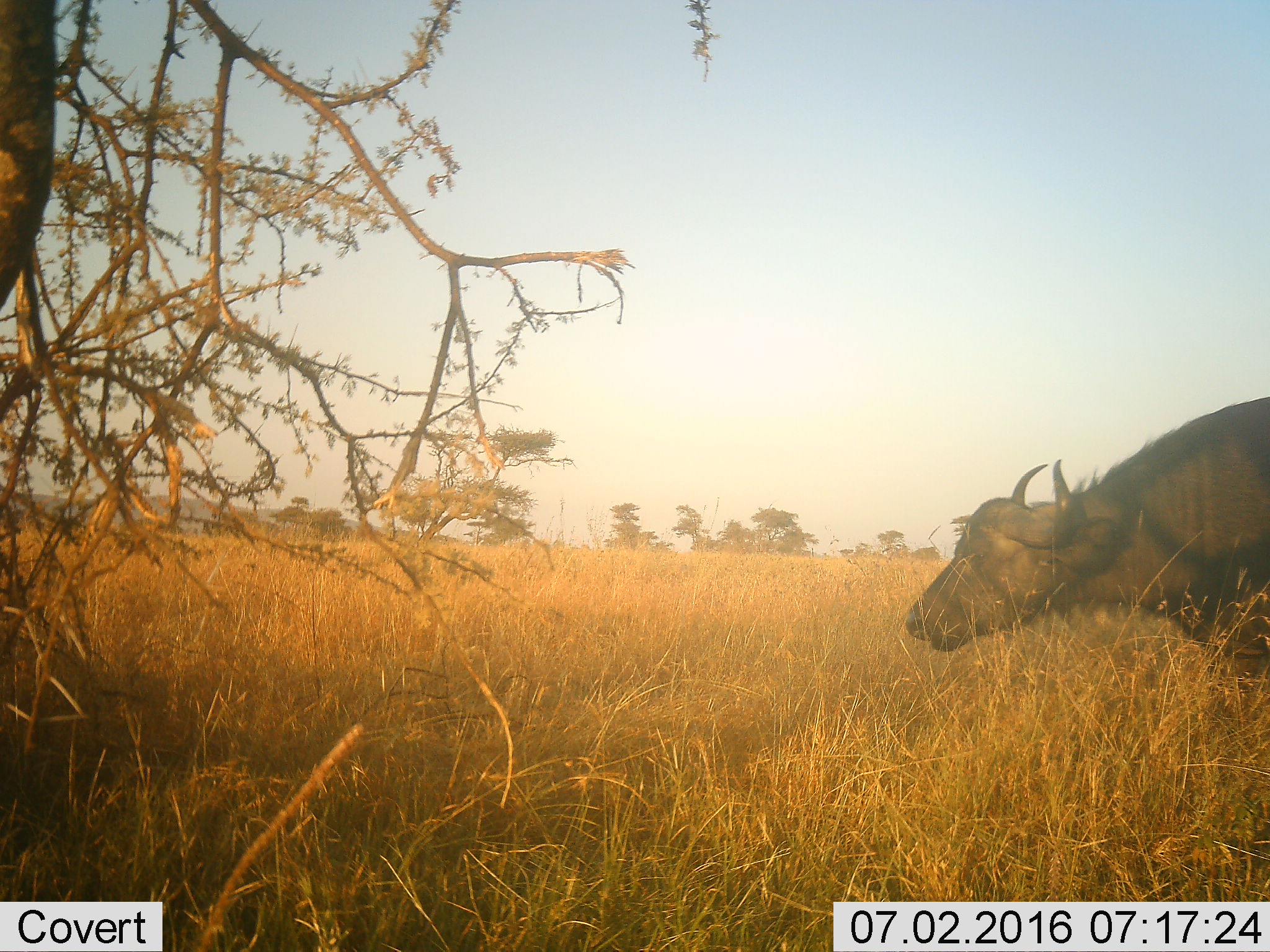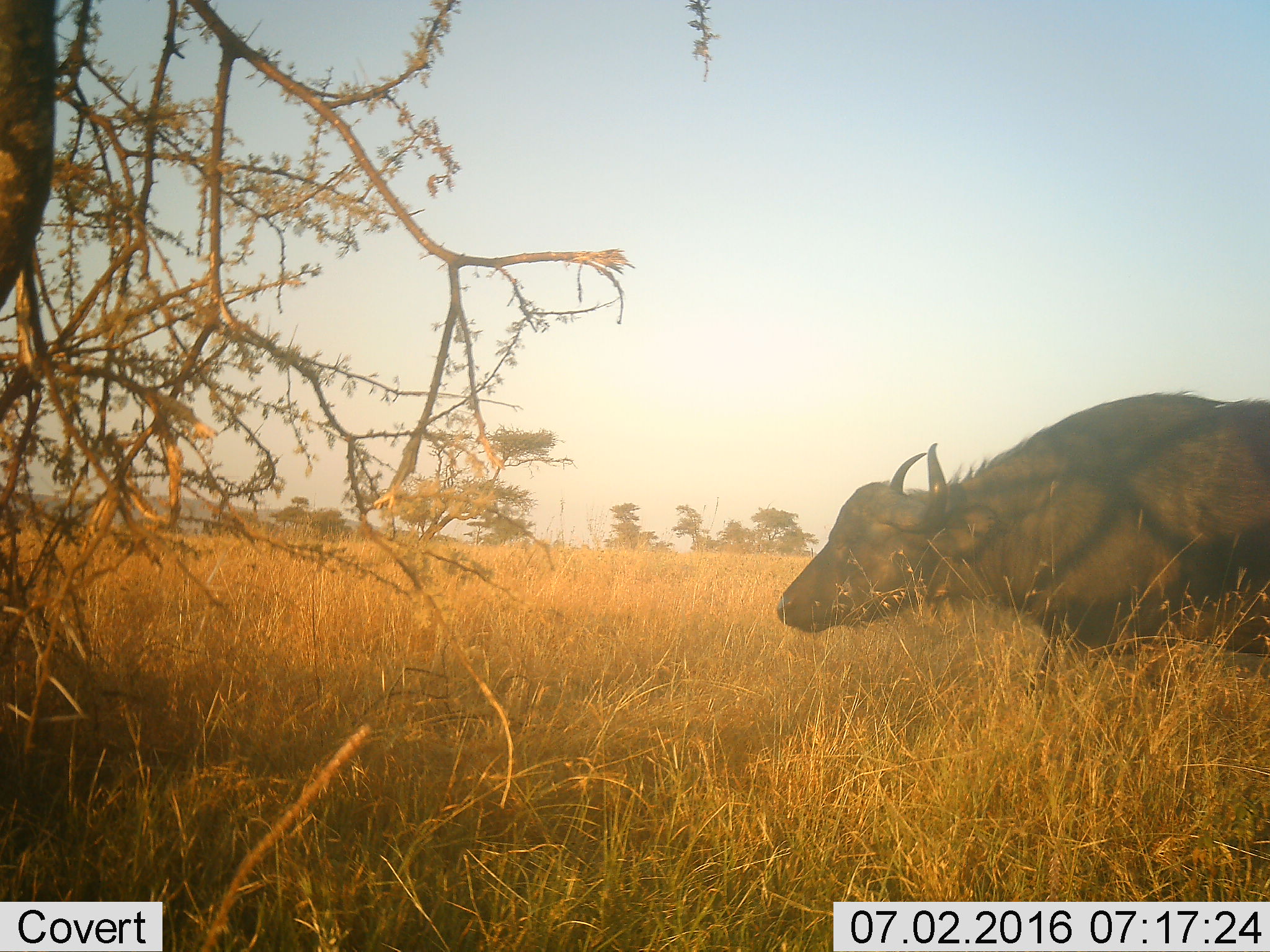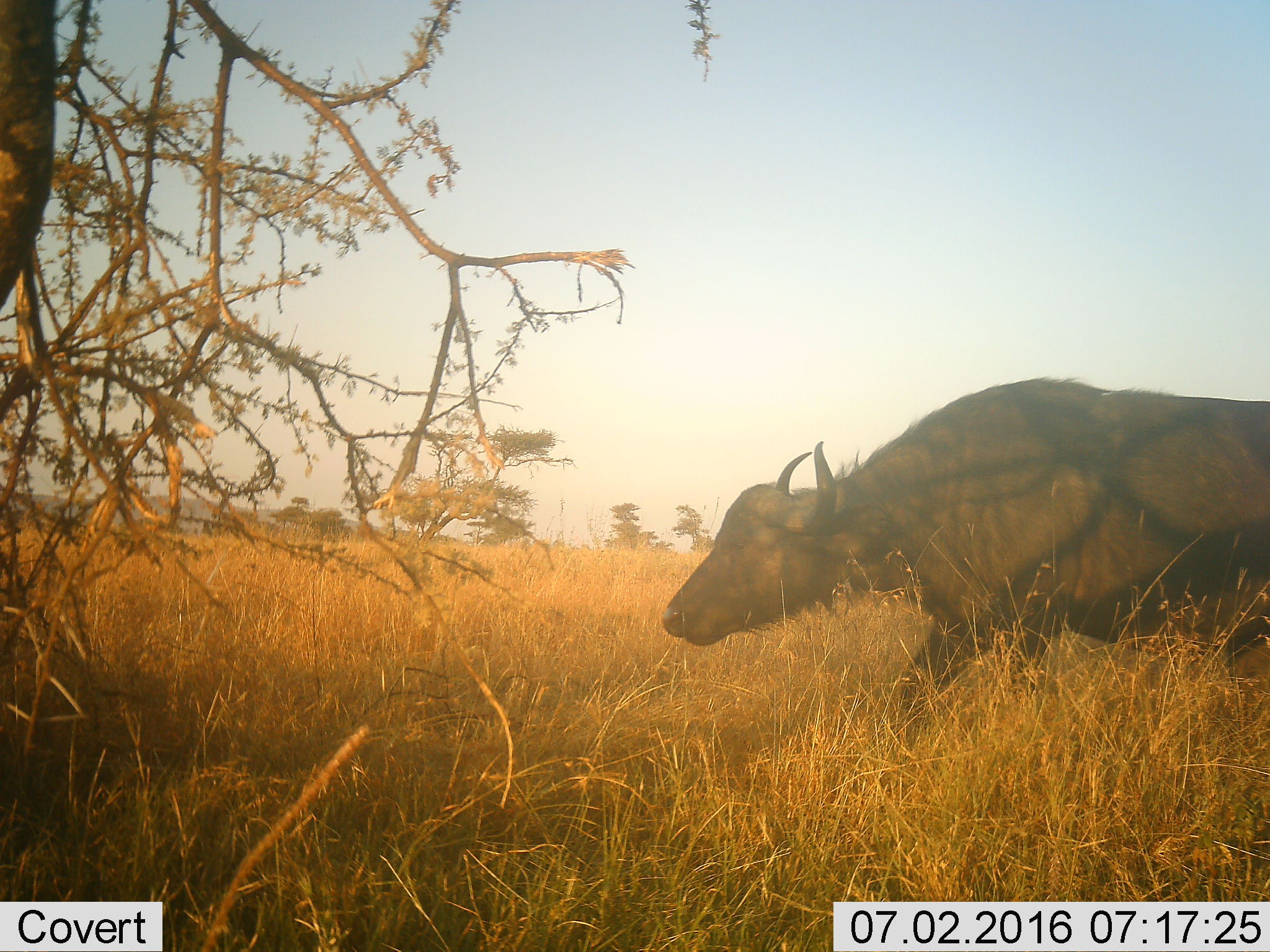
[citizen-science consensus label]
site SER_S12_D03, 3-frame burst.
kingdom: Animalia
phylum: Chordata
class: Mammalia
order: Artiodactyla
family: Bovidae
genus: Syncerus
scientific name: Syncerus caffer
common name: african buffalo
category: buffalo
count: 1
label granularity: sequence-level